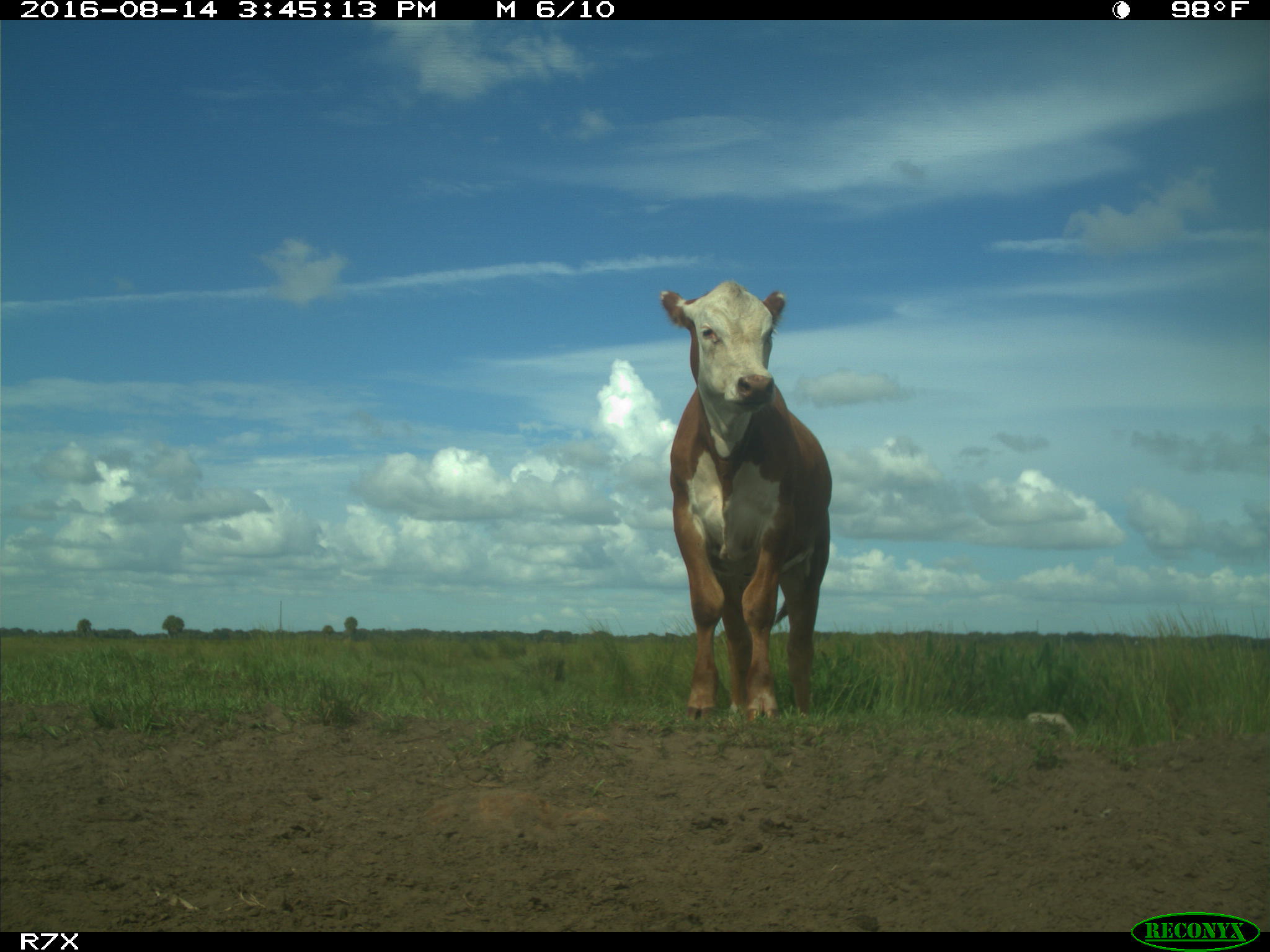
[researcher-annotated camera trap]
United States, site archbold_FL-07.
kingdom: Animalia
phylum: Chordata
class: Mammalia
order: Artiodactyla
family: Bovidae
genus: Bos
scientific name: Bos taurus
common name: domestic cow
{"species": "Bos taurus (domestic cow)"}